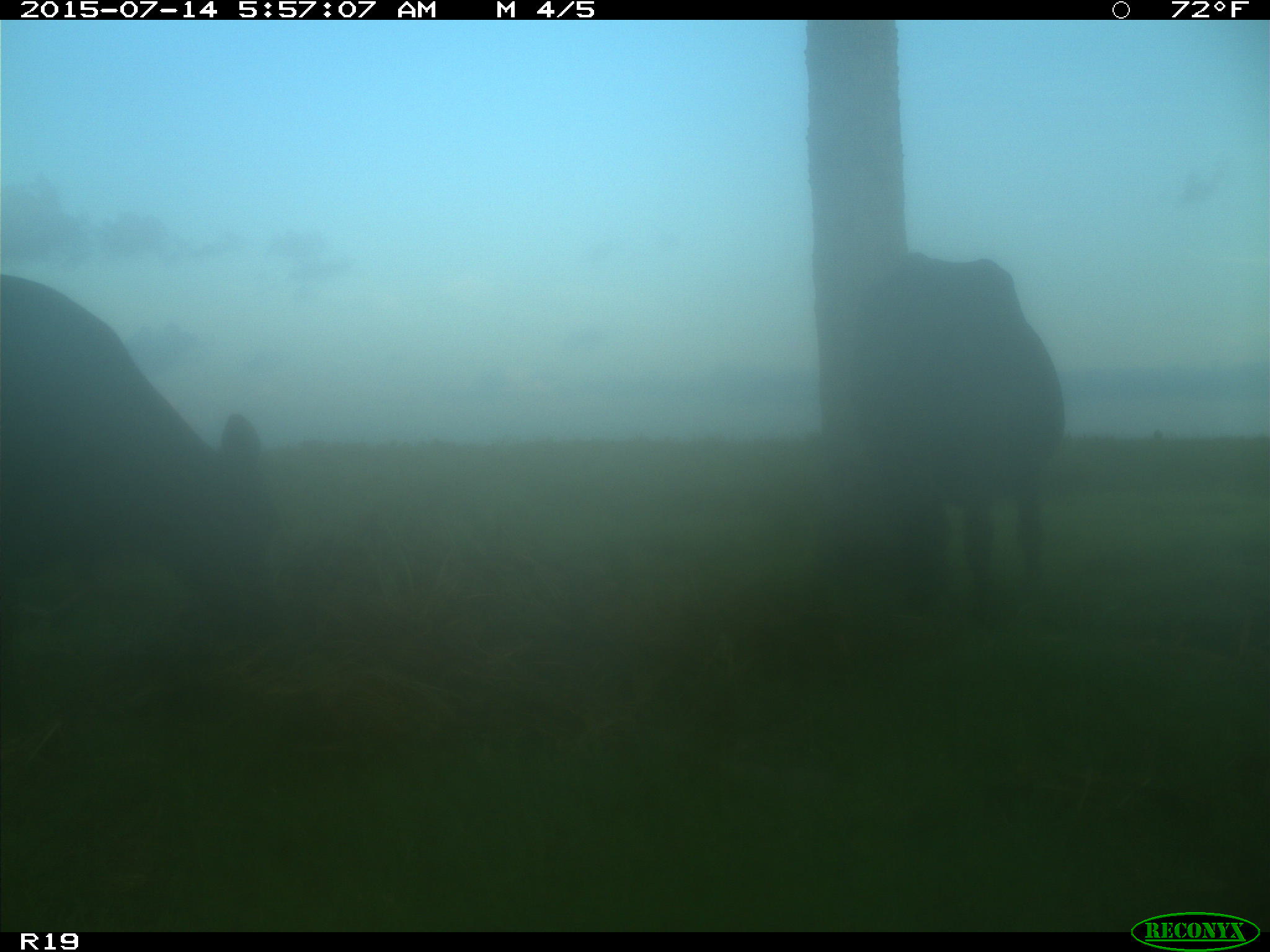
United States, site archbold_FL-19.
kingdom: Animalia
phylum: Chordata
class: Mammalia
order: Artiodactyla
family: Bovidae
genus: Bos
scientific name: Bos taurus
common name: domestic cow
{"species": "Bos taurus (domestic cow)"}